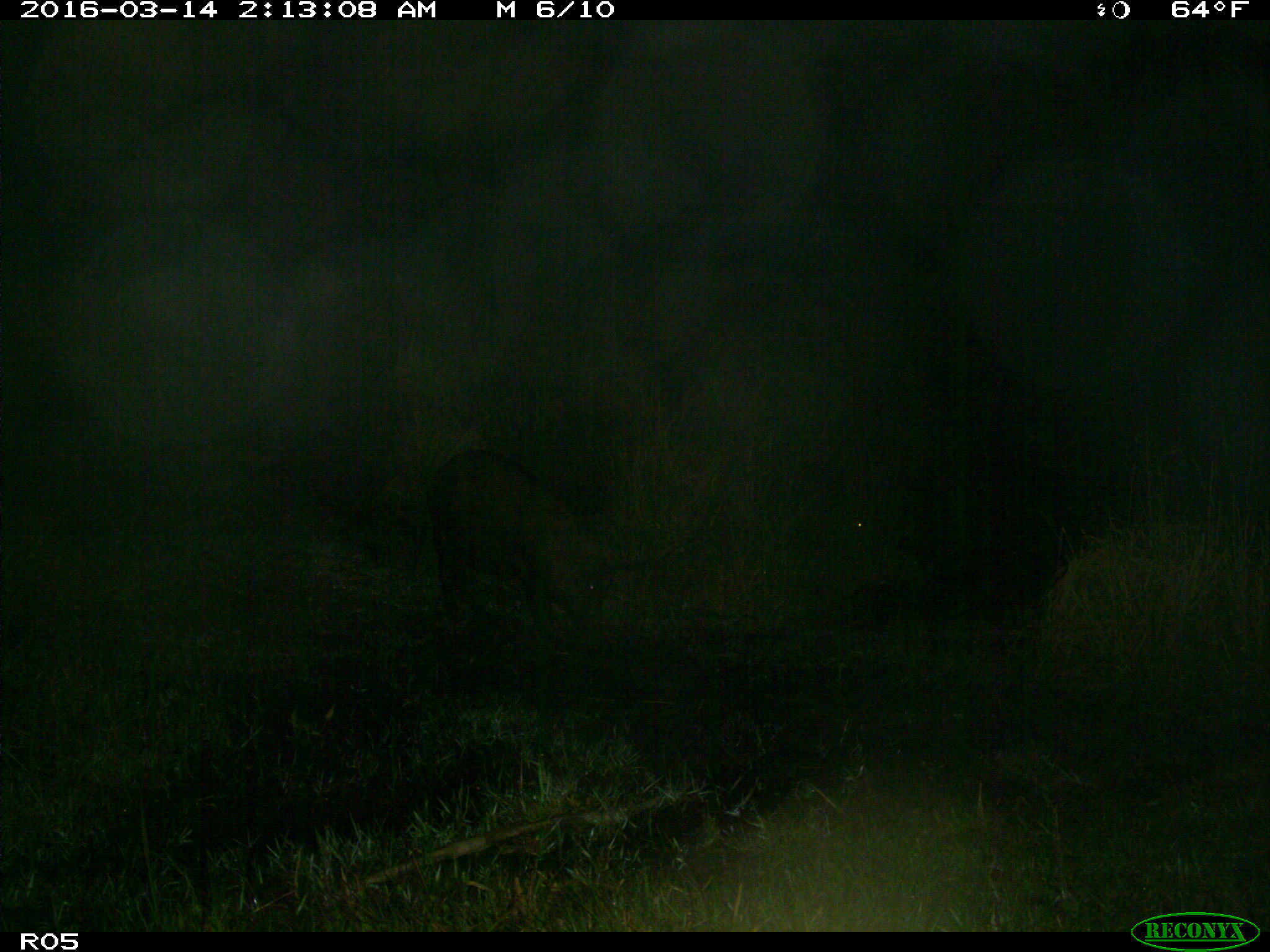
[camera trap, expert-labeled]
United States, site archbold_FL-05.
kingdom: Animalia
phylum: Chordata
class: Mammalia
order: Artiodactyla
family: Suidae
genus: Sus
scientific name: Sus scrofa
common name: wild boar